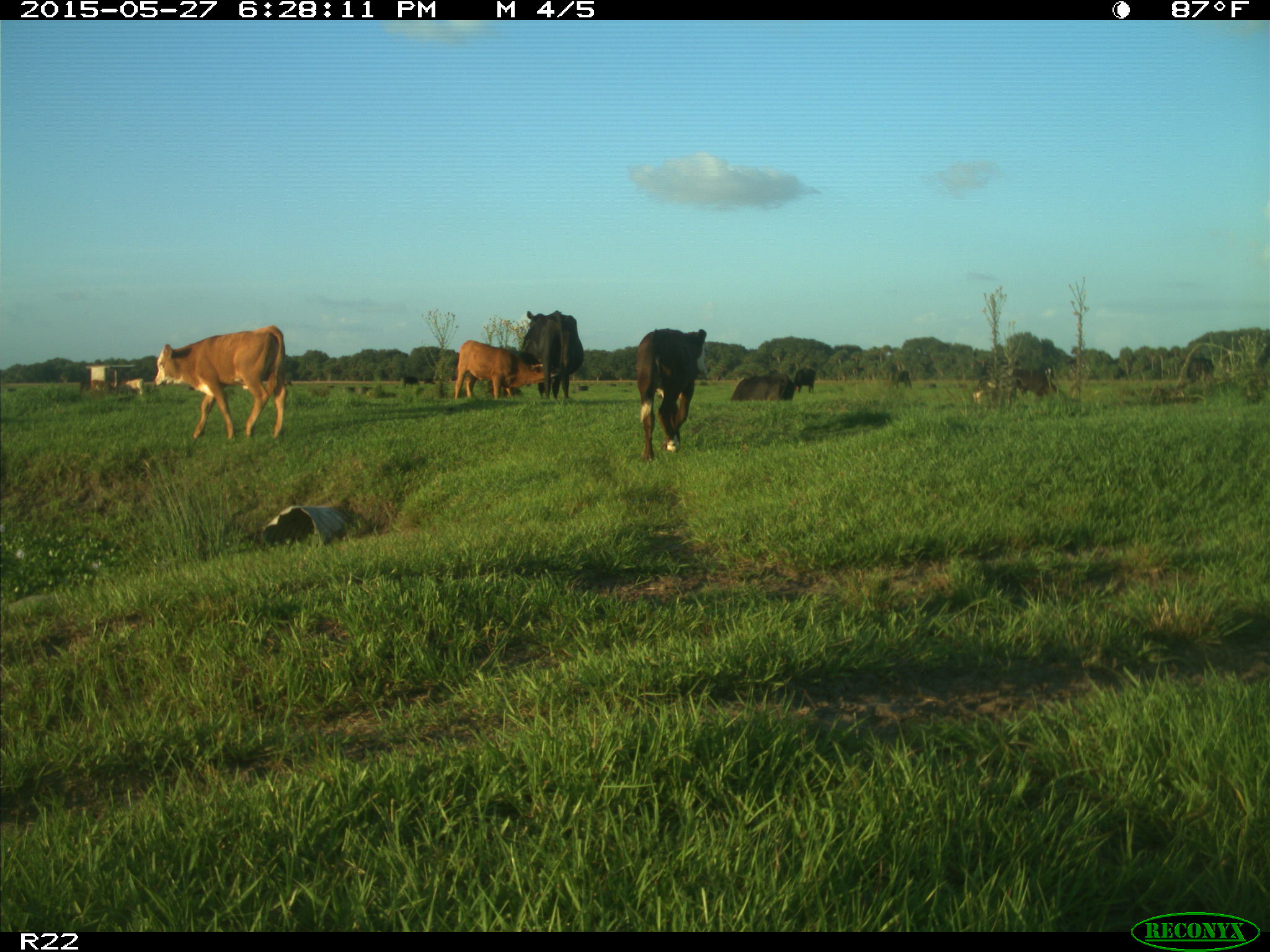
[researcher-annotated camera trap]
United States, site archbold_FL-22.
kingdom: Animalia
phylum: Chordata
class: Mammalia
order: Artiodactyla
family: Bovidae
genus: Bos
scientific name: Bos taurus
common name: domestic cow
Bos taurus (domestic cow).